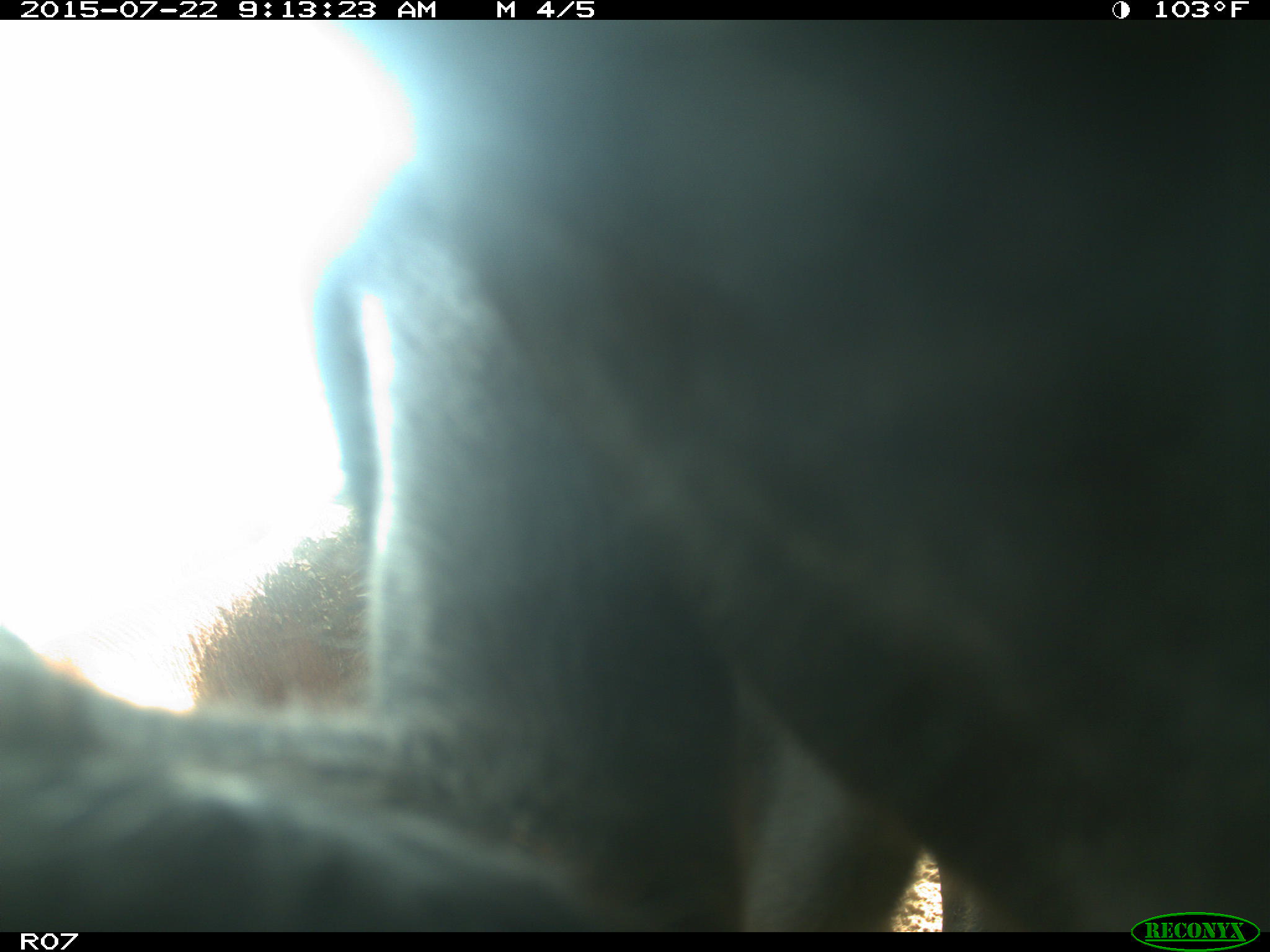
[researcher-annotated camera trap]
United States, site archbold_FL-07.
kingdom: Animalia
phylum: Chordata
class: Mammalia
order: Artiodactyla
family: Bovidae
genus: Bos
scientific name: Bos taurus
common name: domestic cow